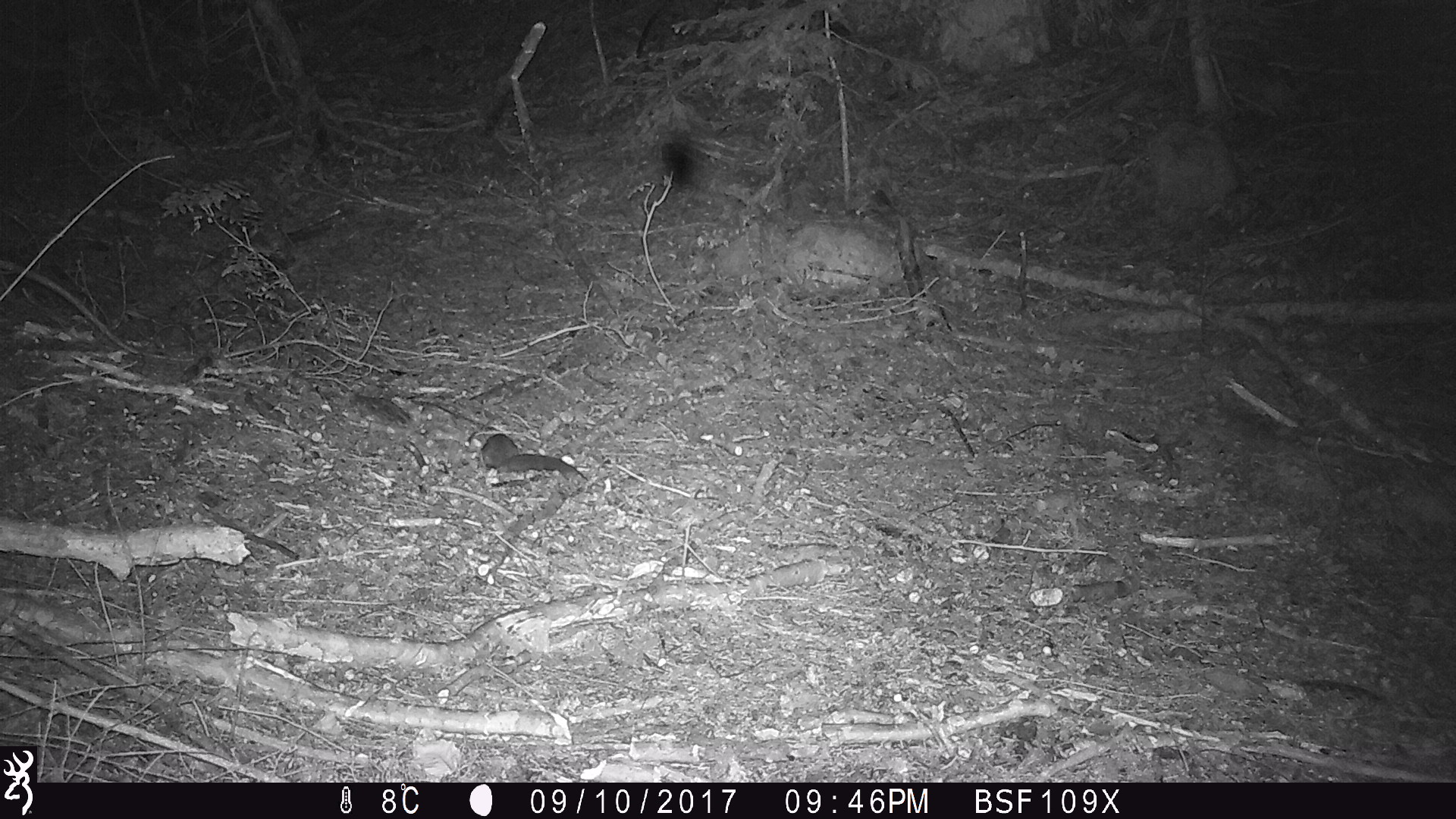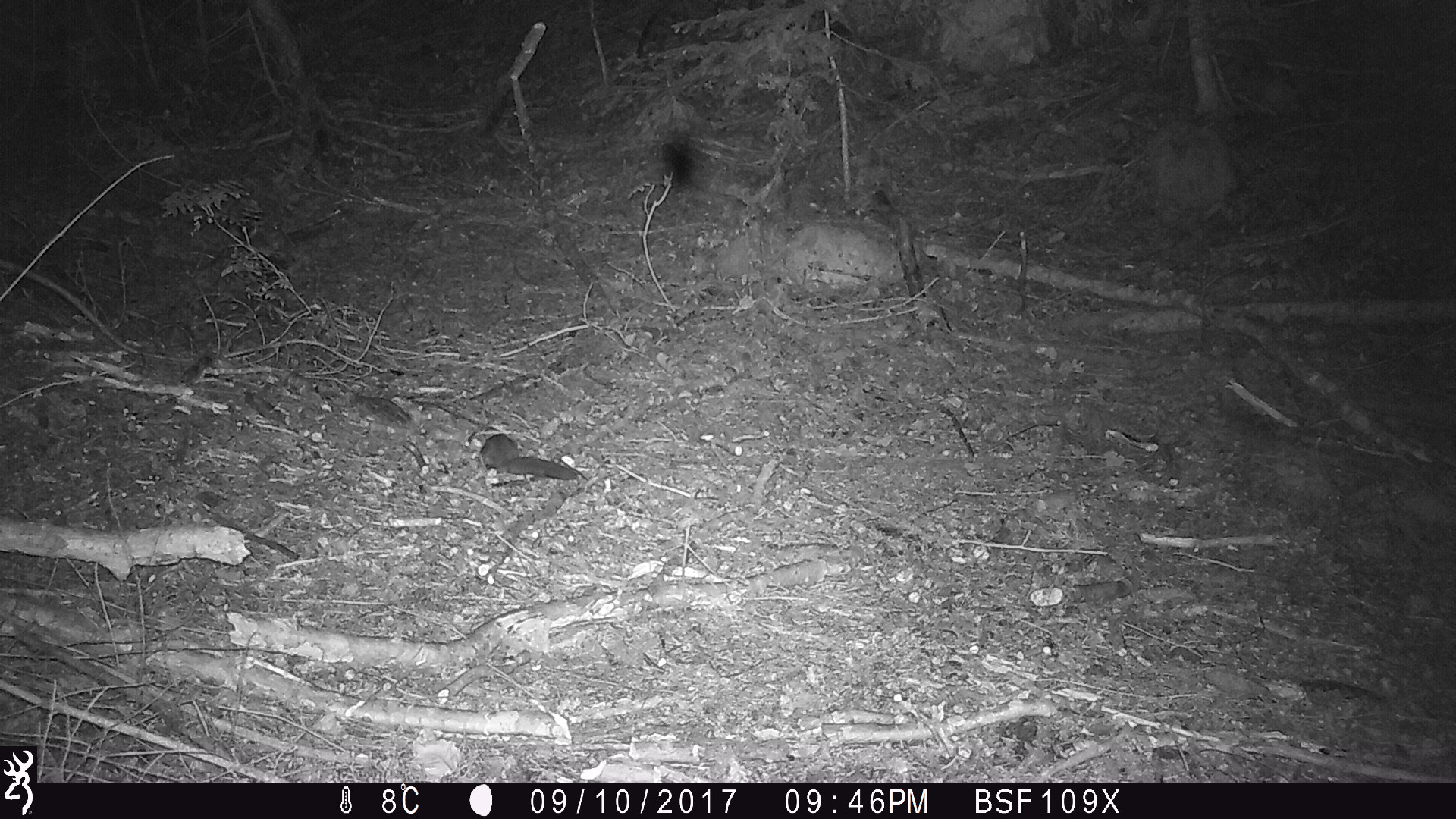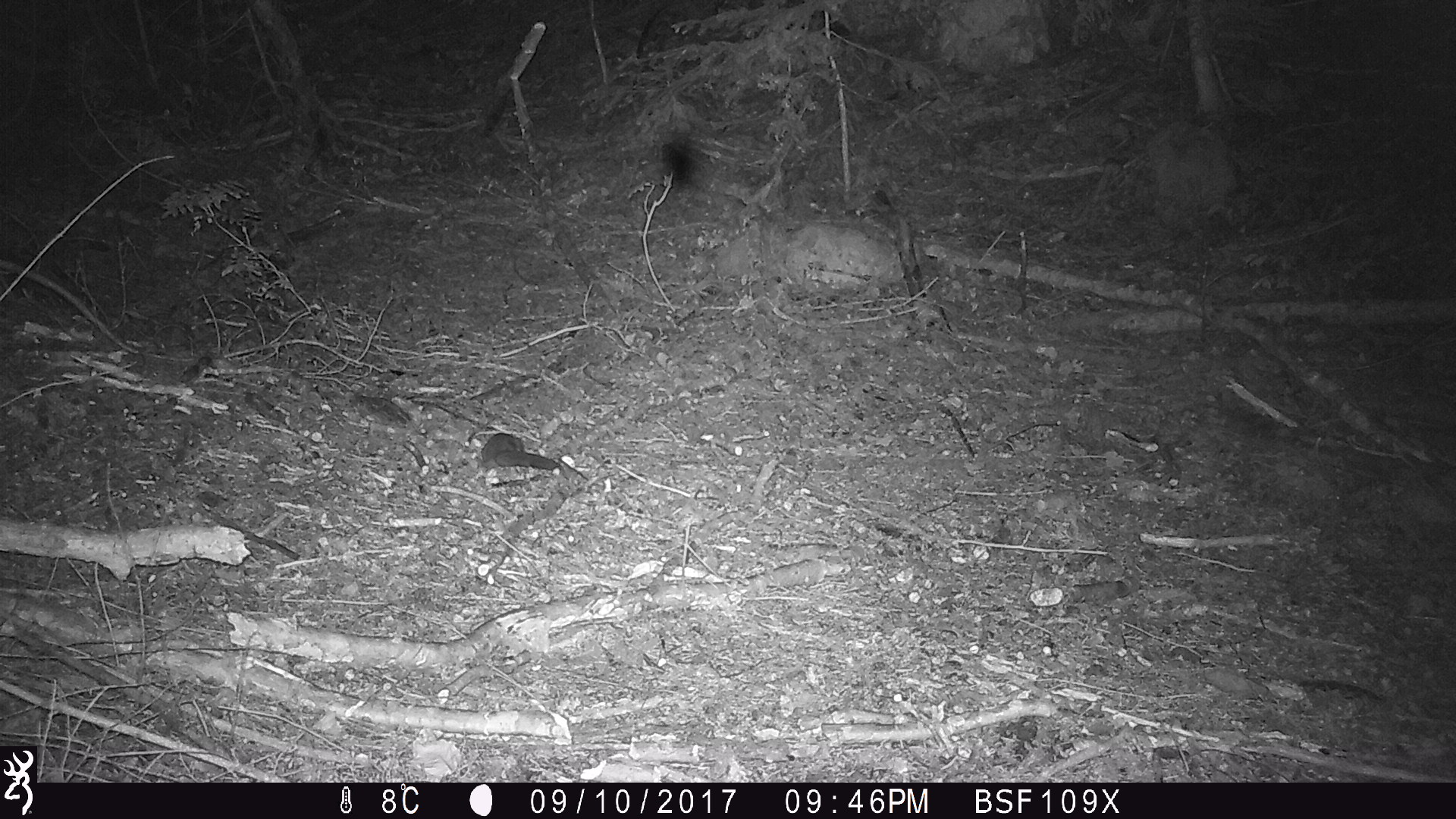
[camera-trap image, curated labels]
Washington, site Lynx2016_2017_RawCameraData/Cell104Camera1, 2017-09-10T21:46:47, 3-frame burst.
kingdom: Animalia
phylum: Chordata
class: Mammalia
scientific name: Mammalia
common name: small mammal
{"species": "small mammal (Mammalia)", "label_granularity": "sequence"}